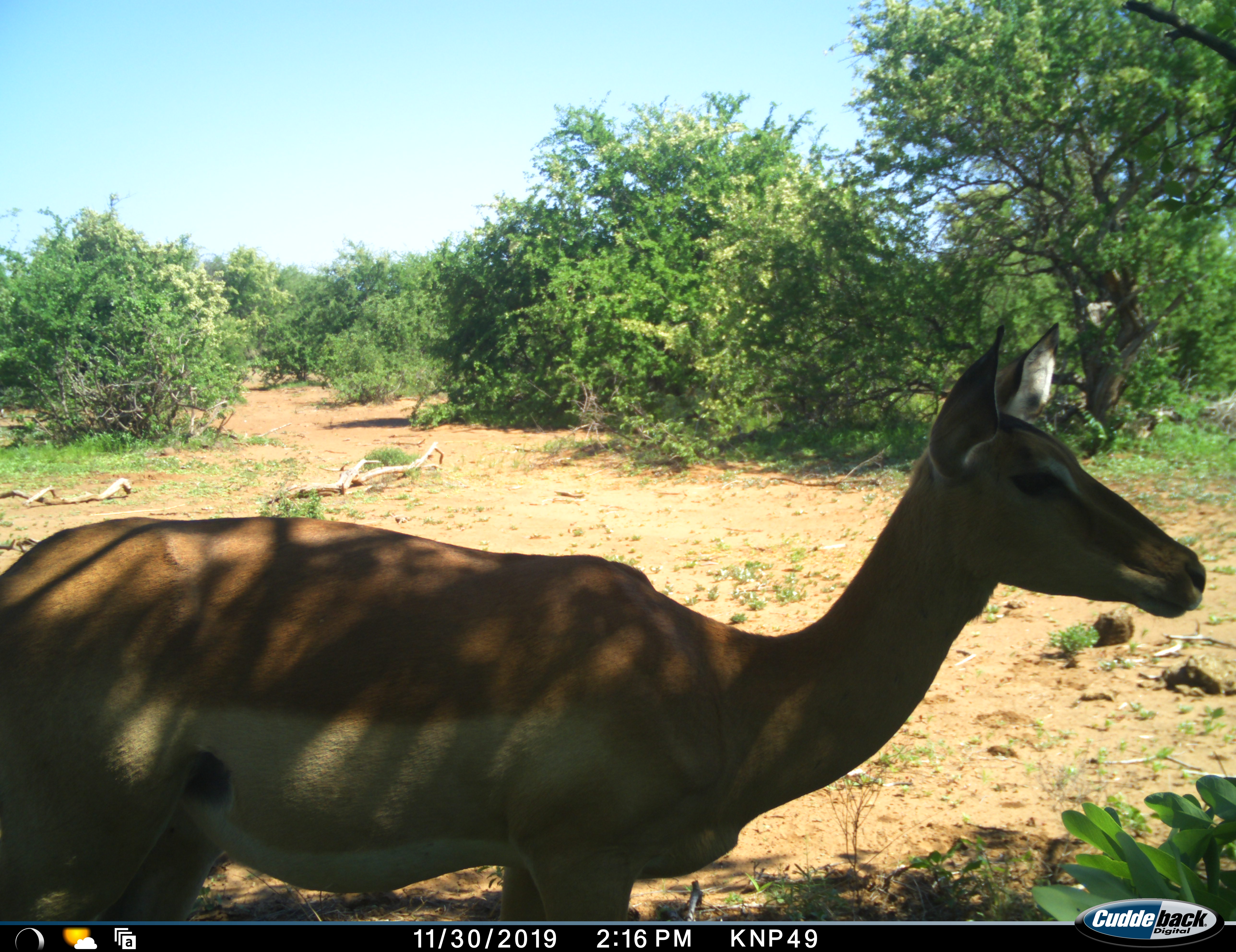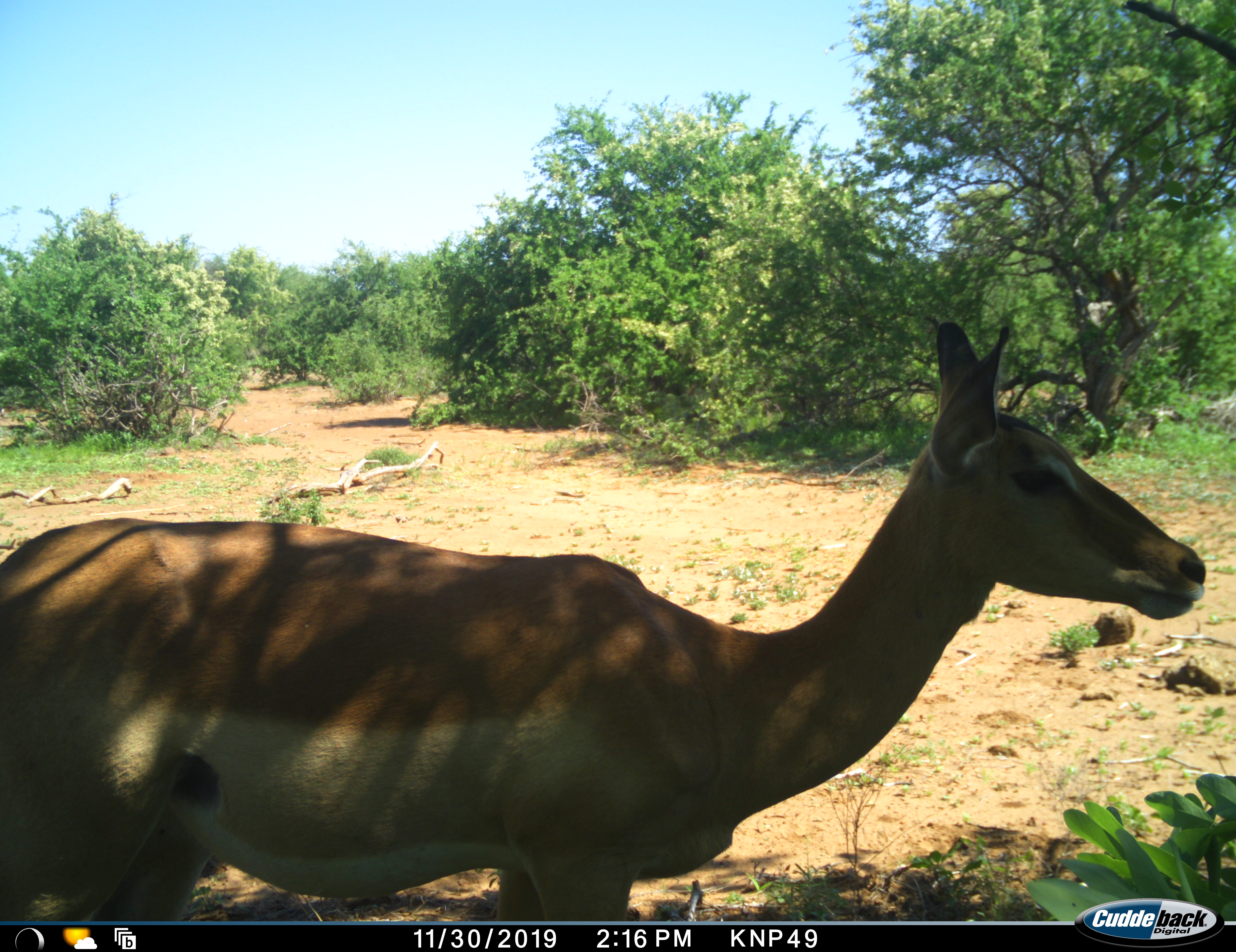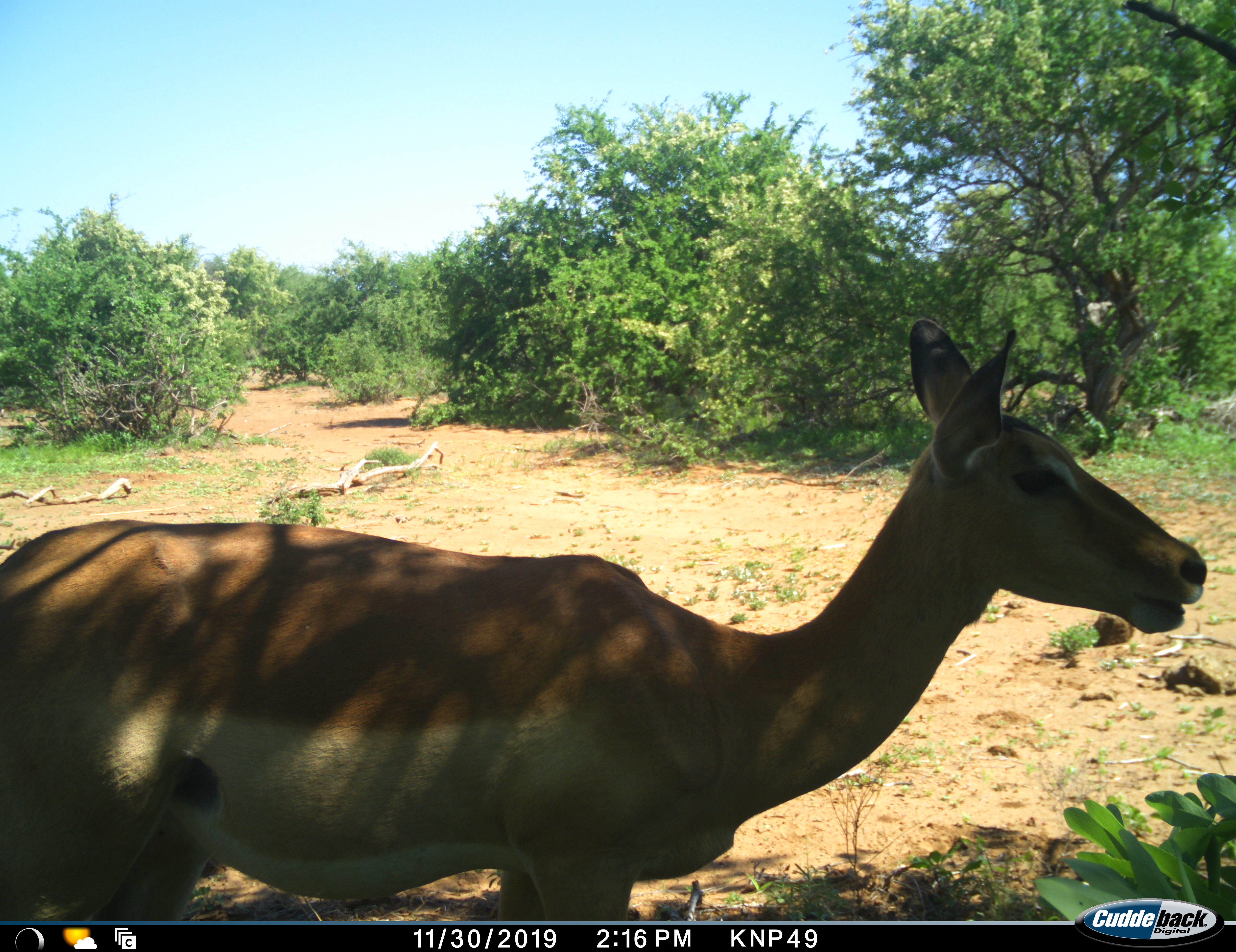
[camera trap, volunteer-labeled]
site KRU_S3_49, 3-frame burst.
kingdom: Animalia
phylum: Chordata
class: Mammalia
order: Artiodactyla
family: Bovidae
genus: Aepyceros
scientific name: Aepyceros melampus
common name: impala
Impala (Aepyceros melampus), count 1. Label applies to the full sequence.